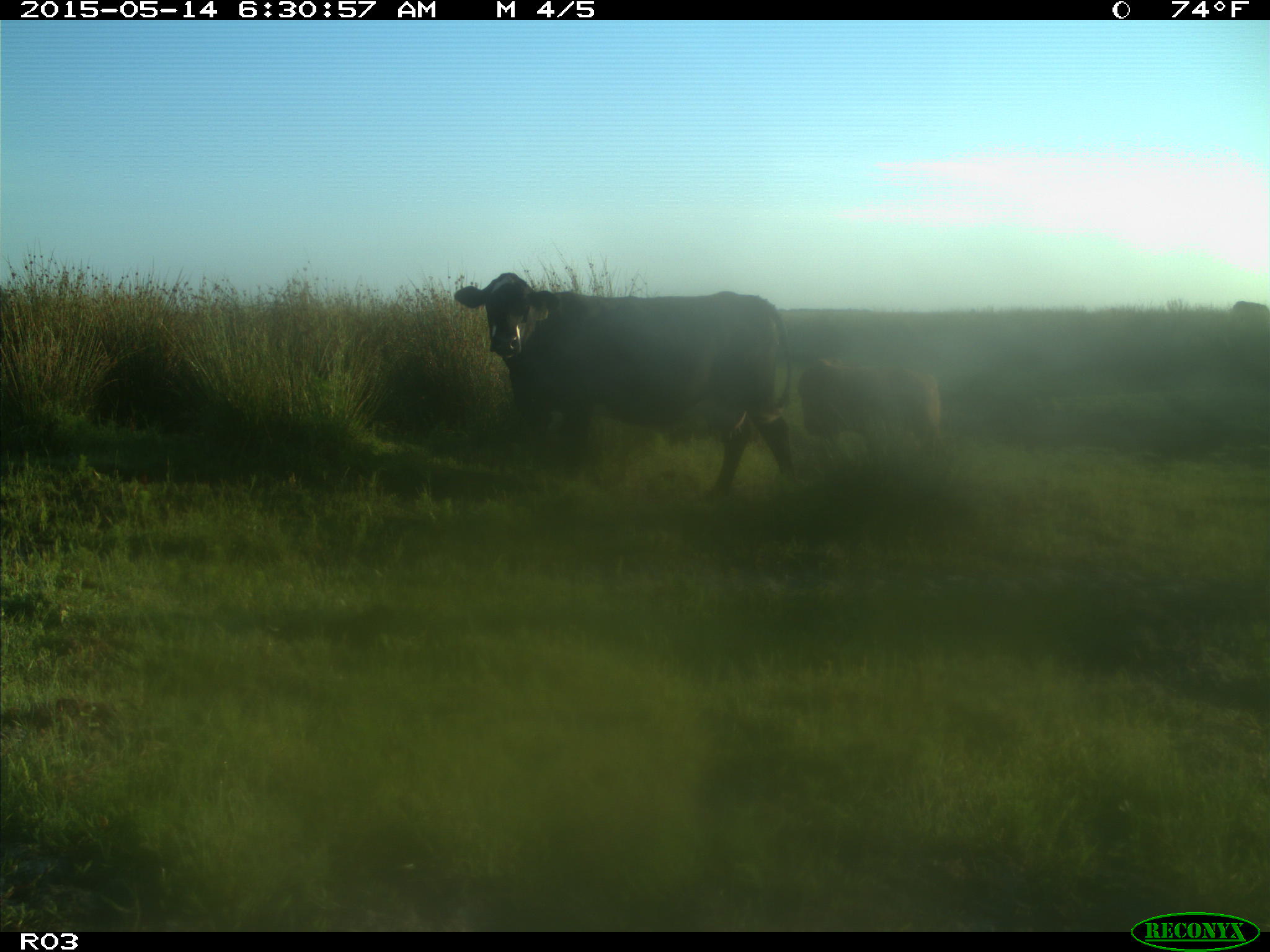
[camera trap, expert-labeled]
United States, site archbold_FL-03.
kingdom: Animalia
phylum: Chordata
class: Mammalia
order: Artiodactyla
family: Bovidae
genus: Bos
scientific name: Bos taurus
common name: domestic cow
Bos taurus (domestic cow).